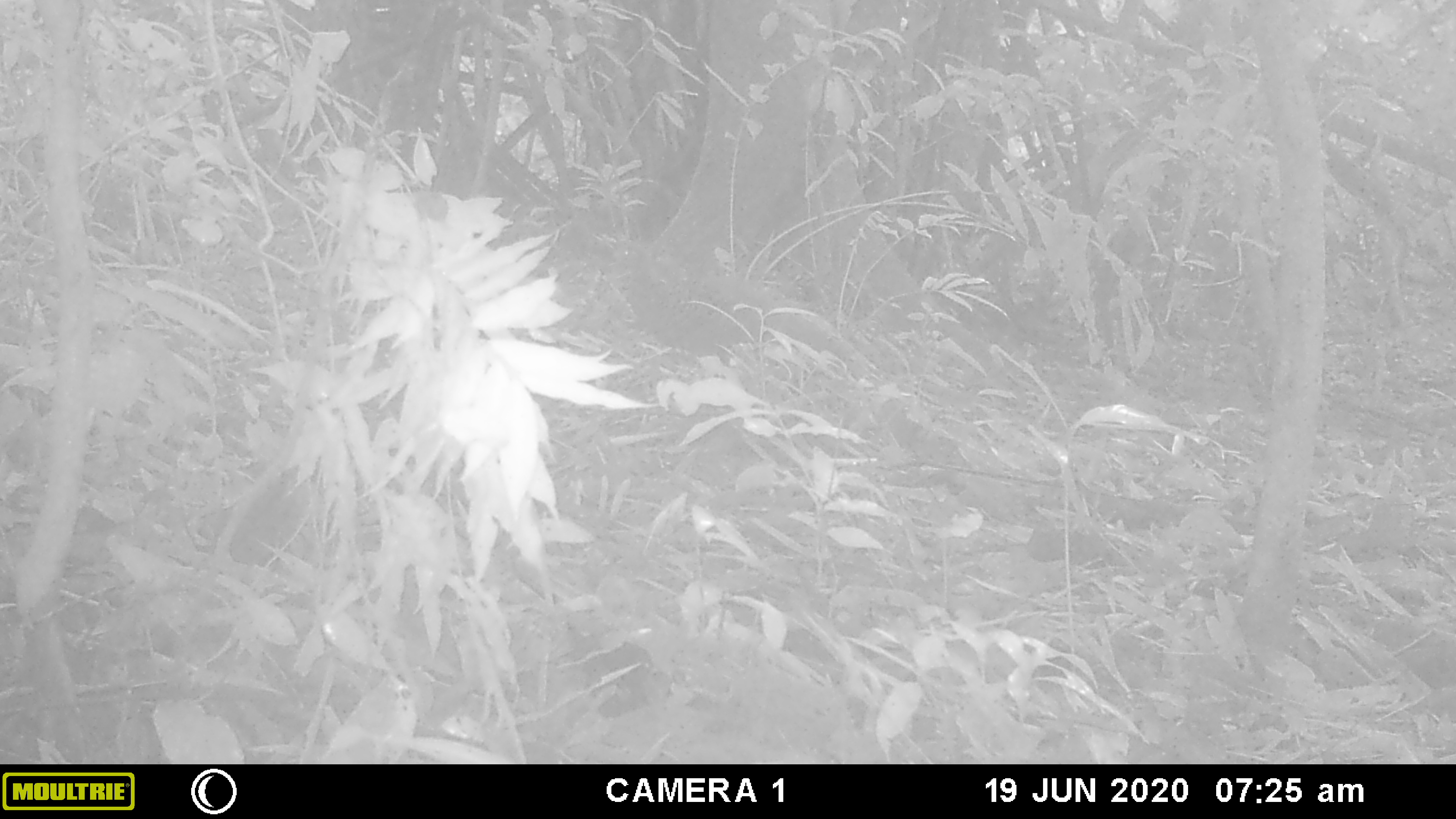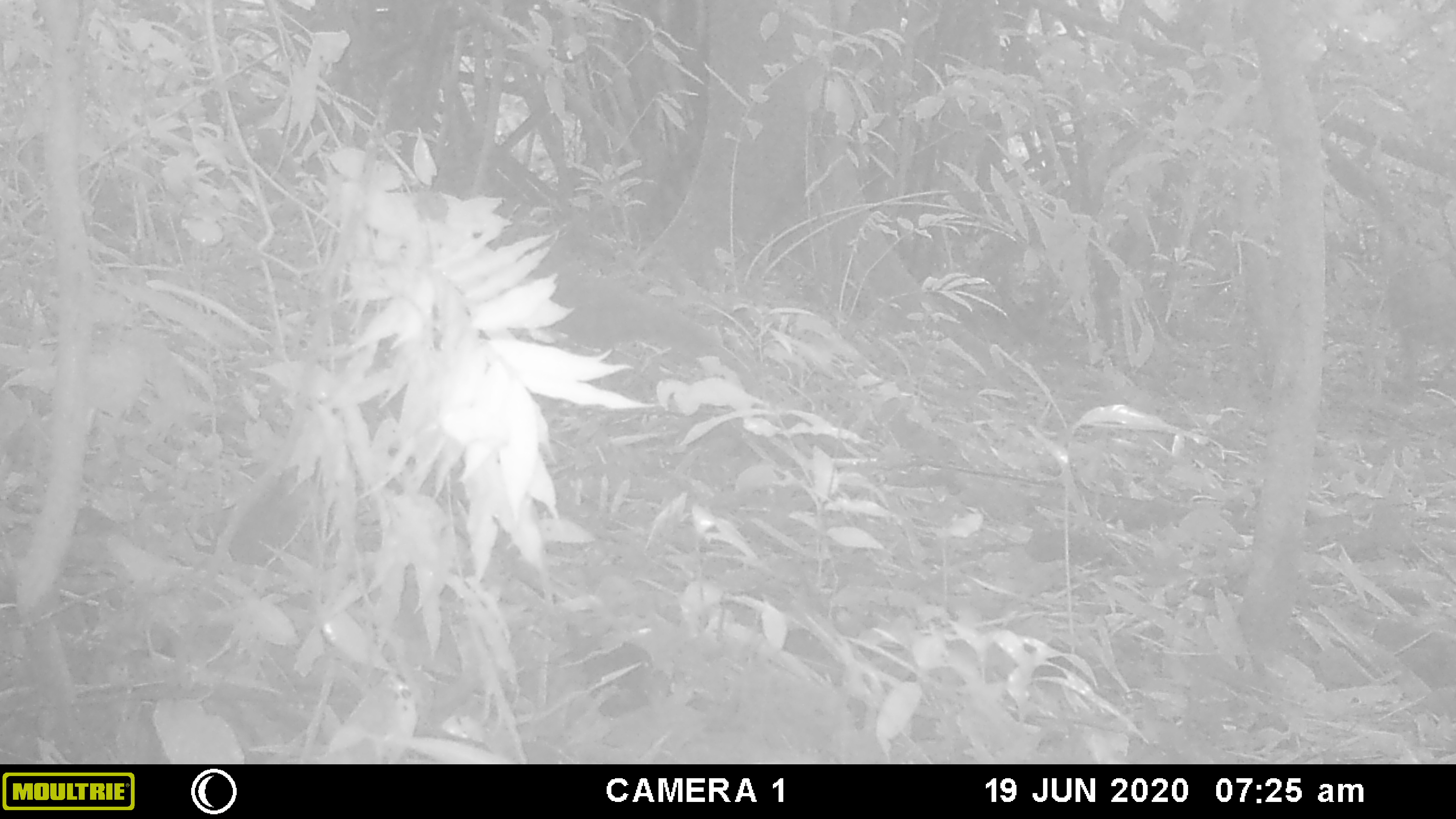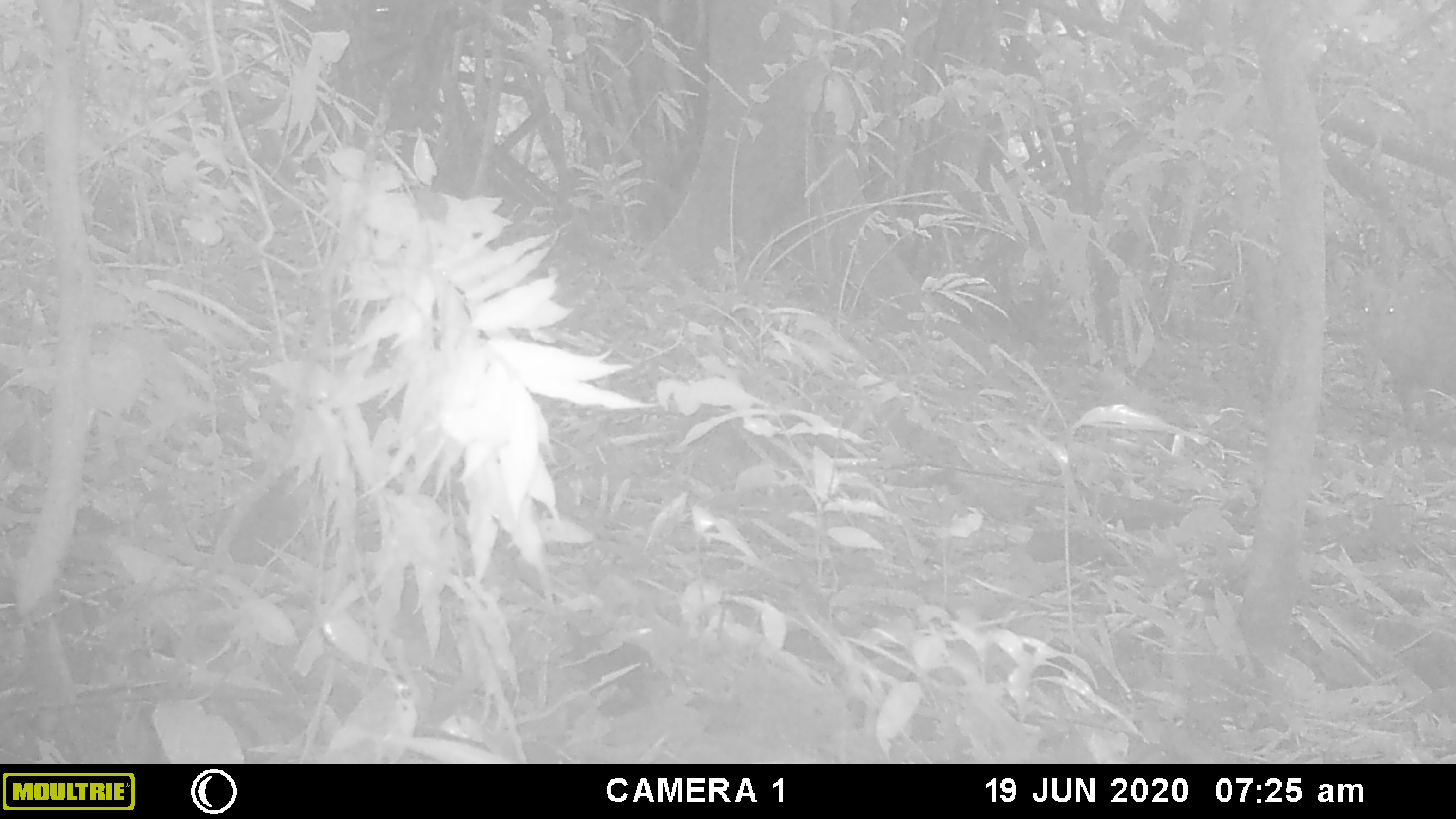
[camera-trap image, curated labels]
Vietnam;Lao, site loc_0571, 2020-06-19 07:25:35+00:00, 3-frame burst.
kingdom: Animalia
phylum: Chordata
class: Mammalia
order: Artiodactyla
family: Cervidae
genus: Muntiacus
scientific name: Muntiacus rooseveltorum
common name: roosevelt's muntjac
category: roosevelts muntjac group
Roosevelts muntjac group (roosevelt's muntjac) (Muntiacus rooseveltorum). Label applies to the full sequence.